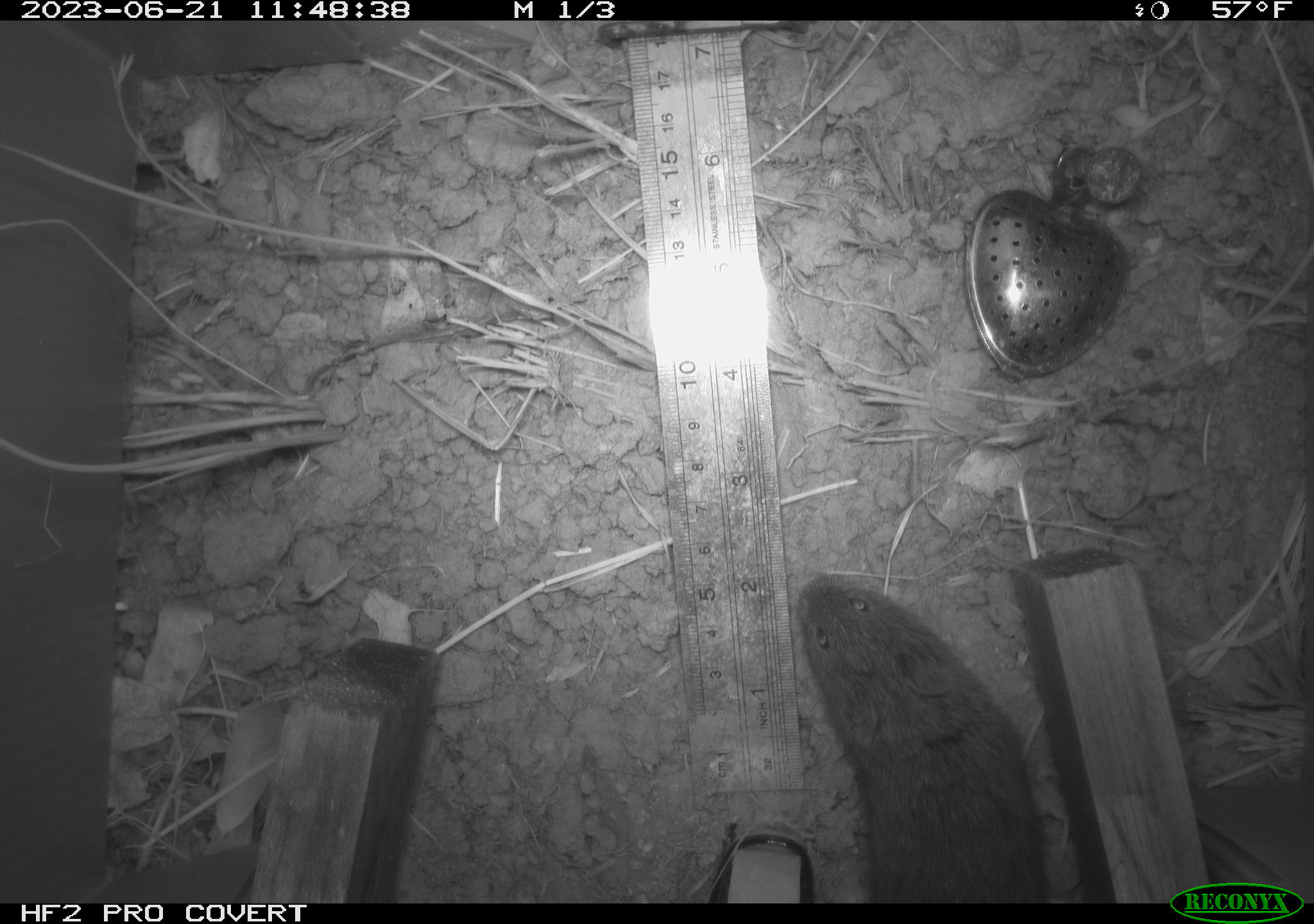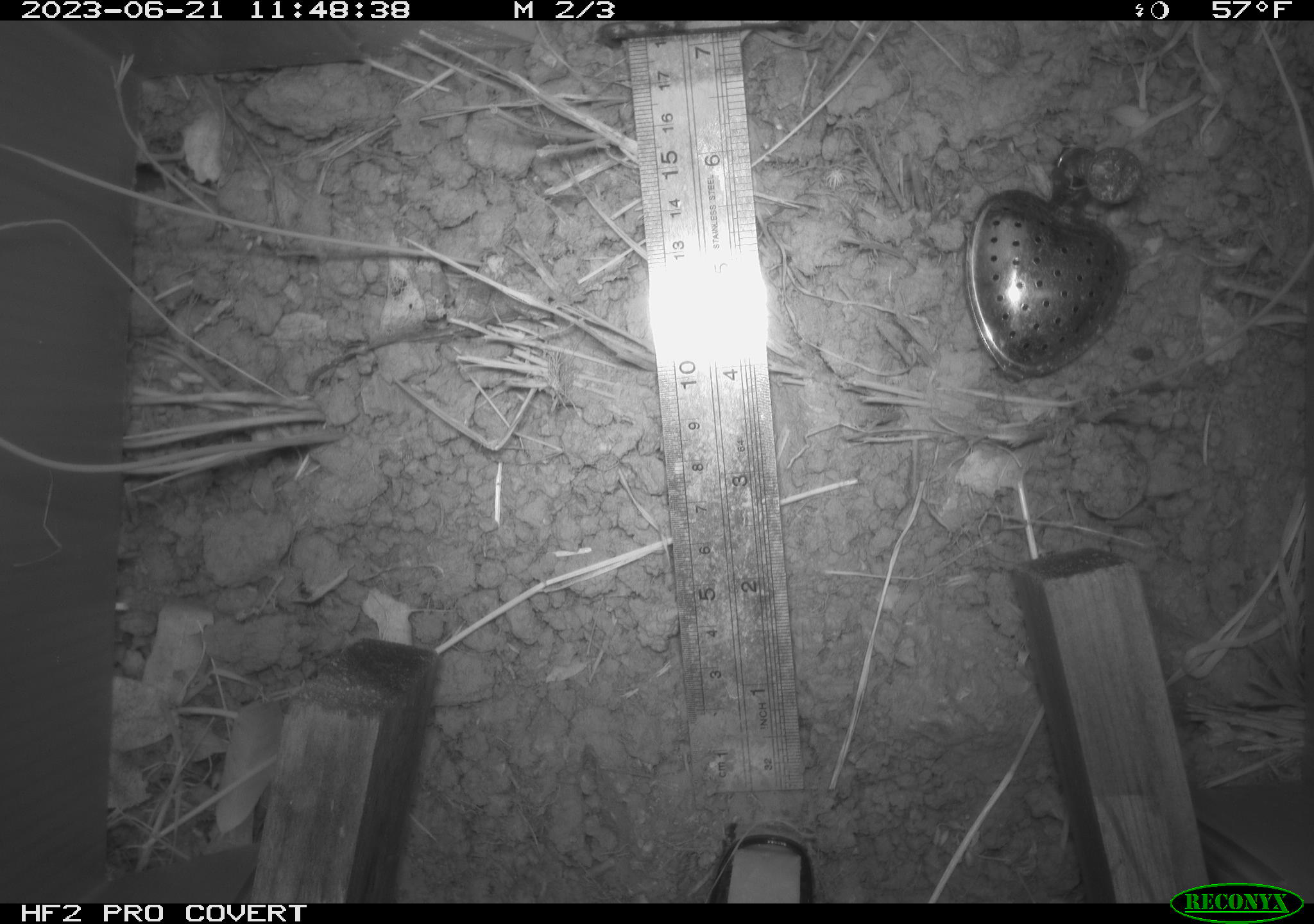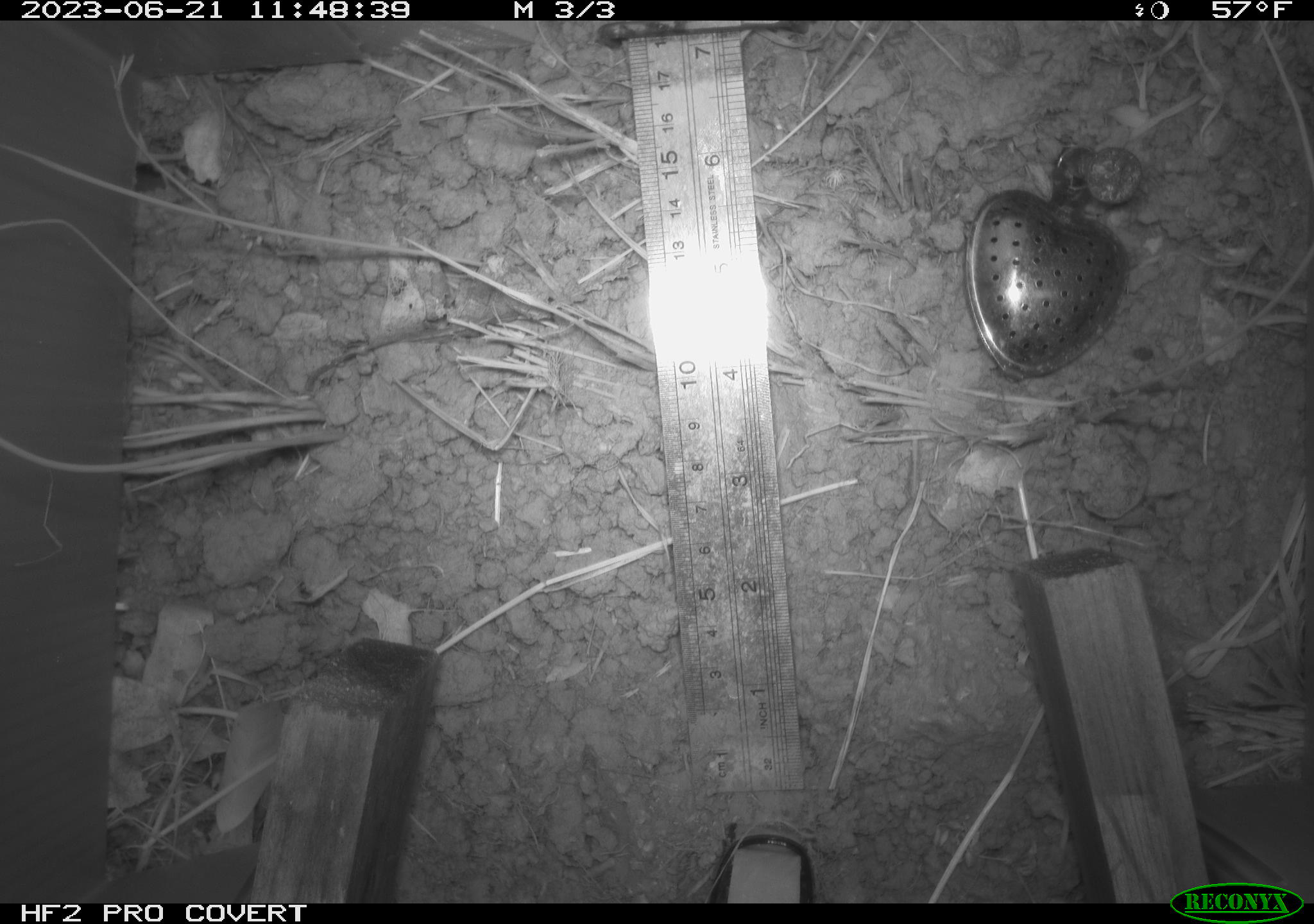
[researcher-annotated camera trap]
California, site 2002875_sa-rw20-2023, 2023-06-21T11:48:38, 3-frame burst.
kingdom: Animalia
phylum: Chordata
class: Mammalia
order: Rodentia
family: Cricetidae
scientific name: Arvicolinae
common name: voles, lemmings, and muskrats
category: arvicolinae subfamily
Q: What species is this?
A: Arvicolinae subfamily (voles, lemmings, and muskrats) (Arvicolinae).